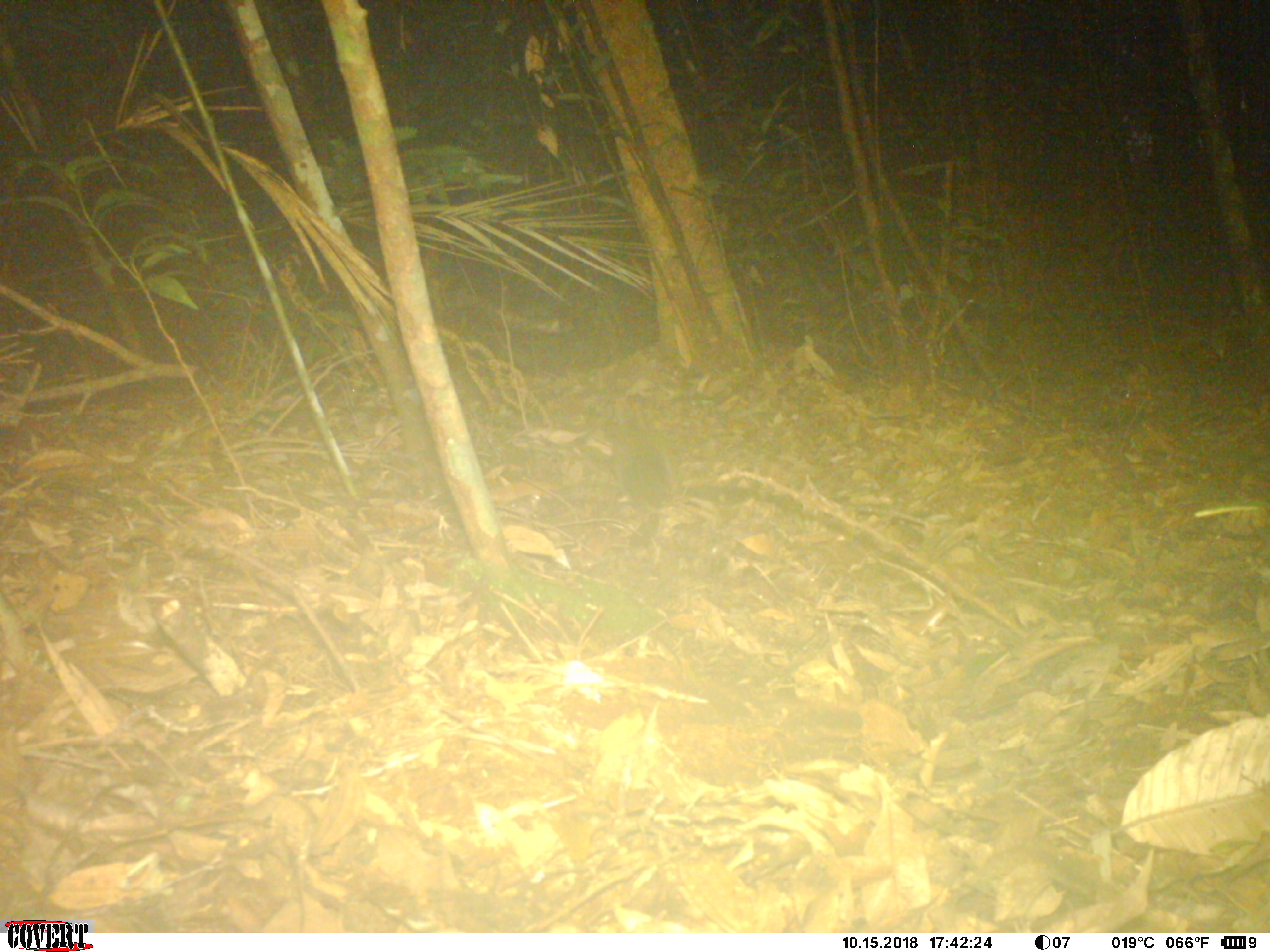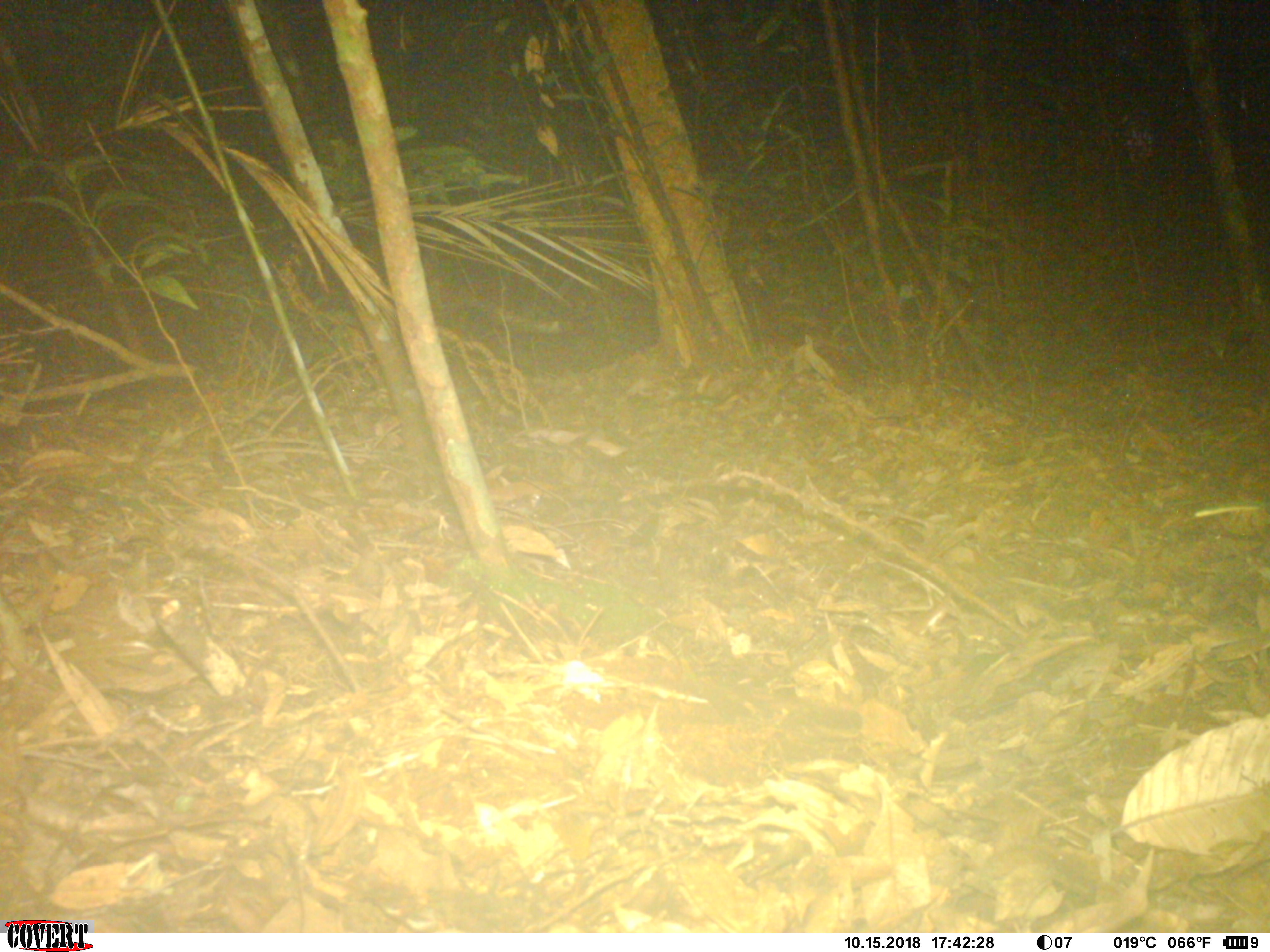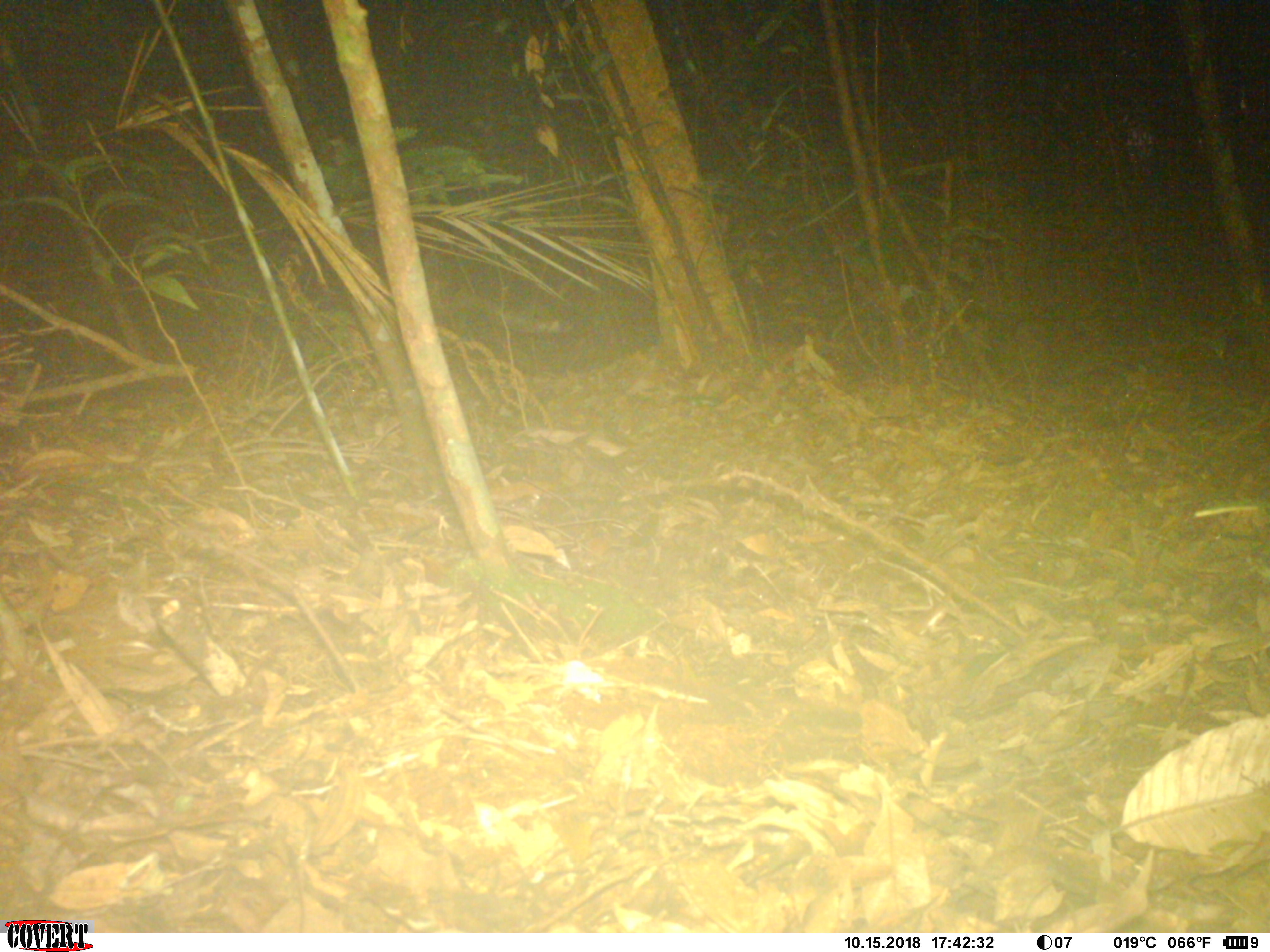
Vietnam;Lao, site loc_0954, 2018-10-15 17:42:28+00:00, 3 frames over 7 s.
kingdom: Animalia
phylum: Chordata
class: Mammalia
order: Rodentia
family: Sciuridae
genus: Dremomys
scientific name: Dremomys rufigenis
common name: red-cheeked squirrel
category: red cheeked squirrel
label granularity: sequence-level